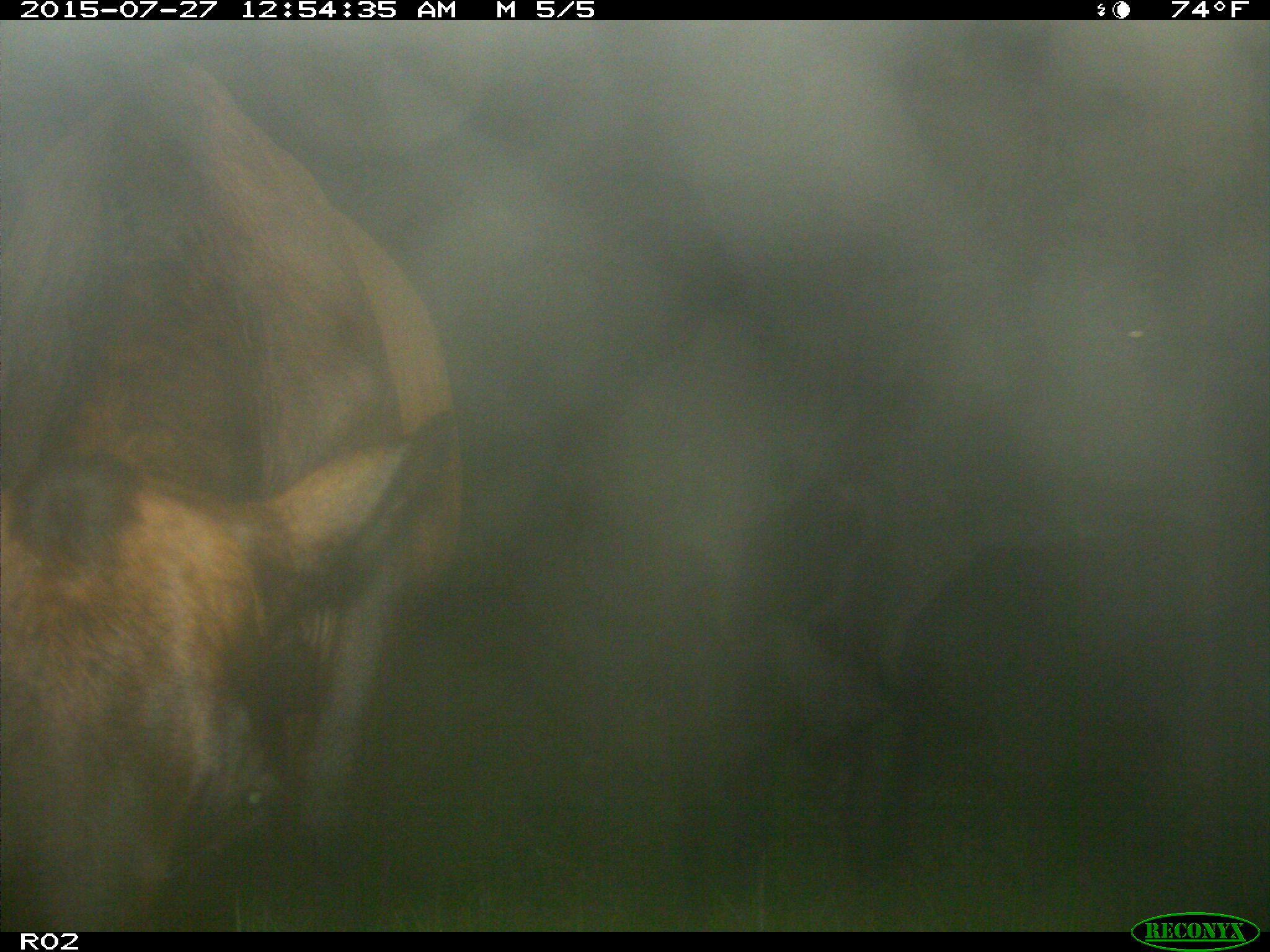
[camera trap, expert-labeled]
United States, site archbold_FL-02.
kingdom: Animalia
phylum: Chordata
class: Mammalia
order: Artiodactyla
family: Bovidae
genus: Bos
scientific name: Bos taurus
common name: domestic cow